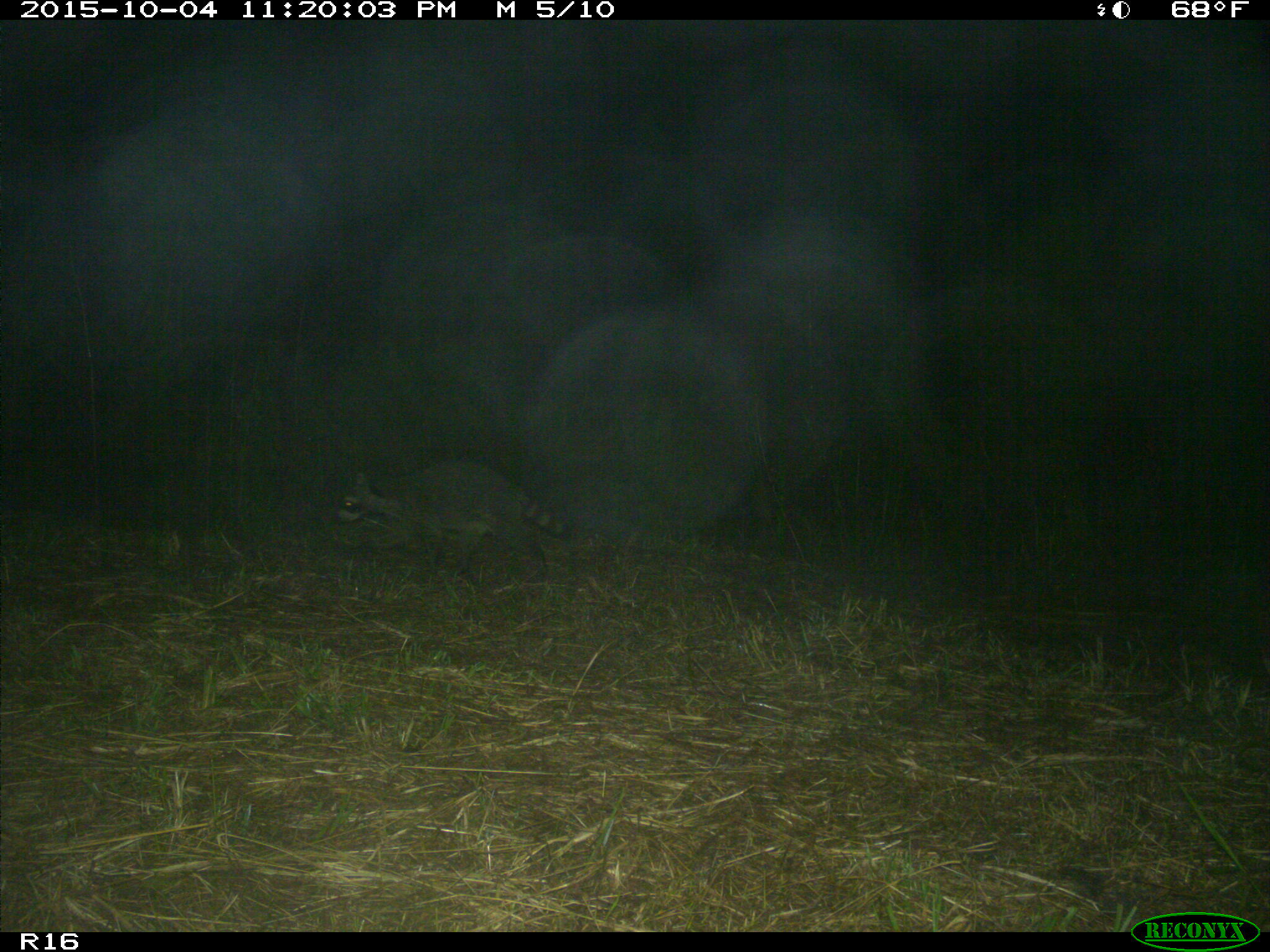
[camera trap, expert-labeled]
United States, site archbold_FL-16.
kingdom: Animalia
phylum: Chordata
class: Mammalia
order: Carnivora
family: Procyonidae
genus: Procyon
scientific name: Procyon lotor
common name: common raccoon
Procyon lotor (common raccoon).